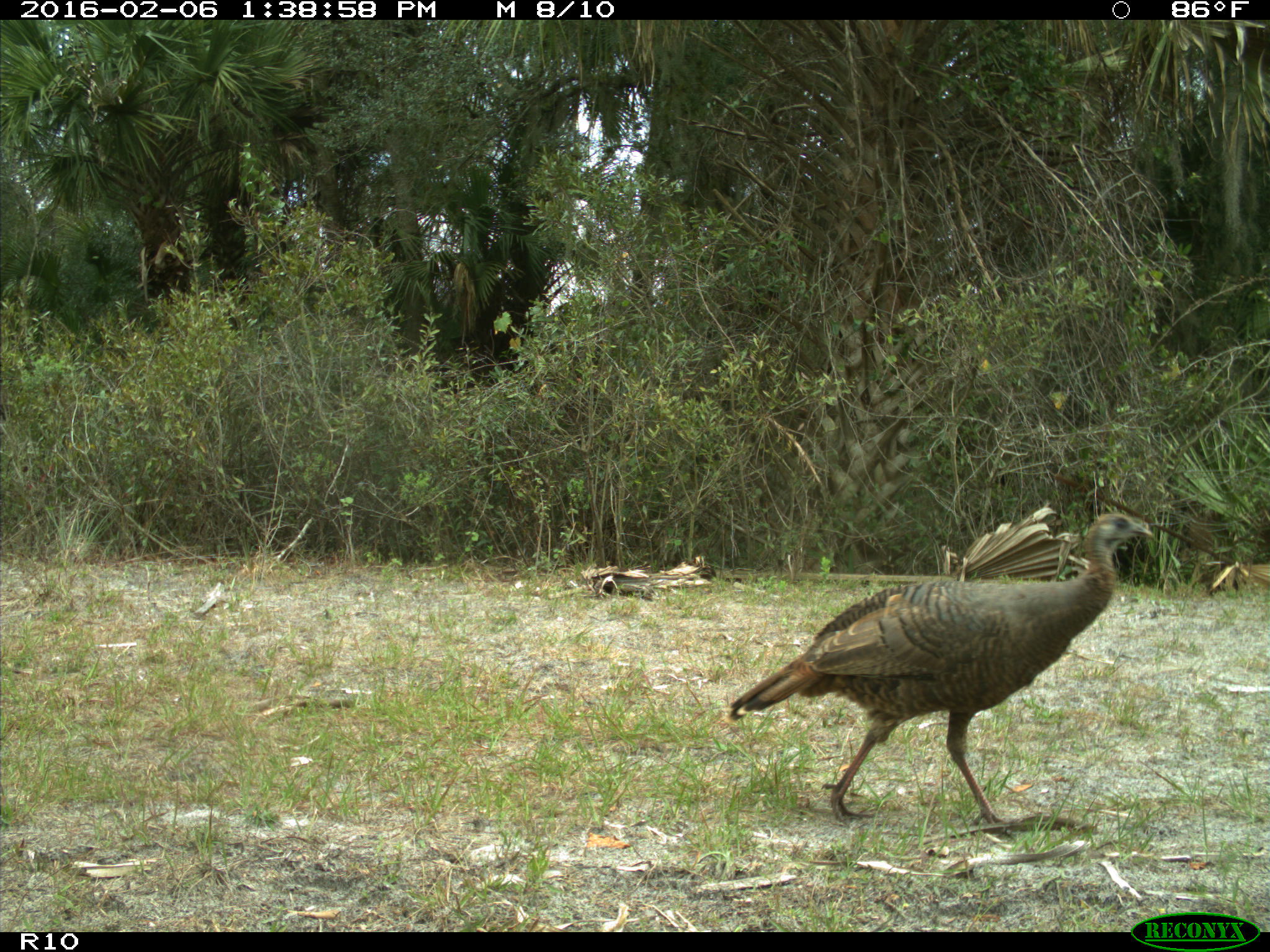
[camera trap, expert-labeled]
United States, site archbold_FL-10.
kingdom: Animalia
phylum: Chordata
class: Aves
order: Galliformes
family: Phasianidae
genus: Meleagris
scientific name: Meleagris gallopavo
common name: wild turkey